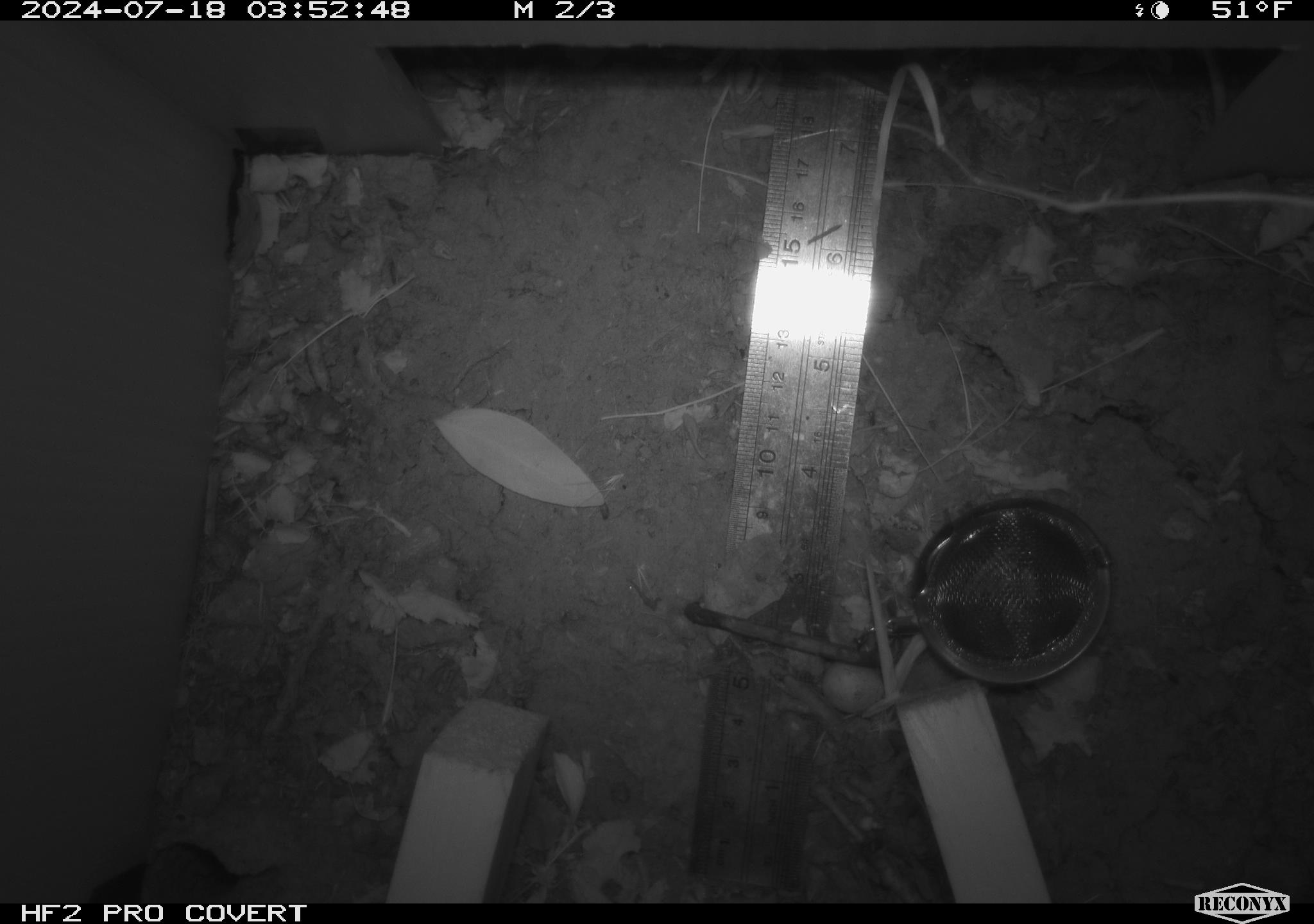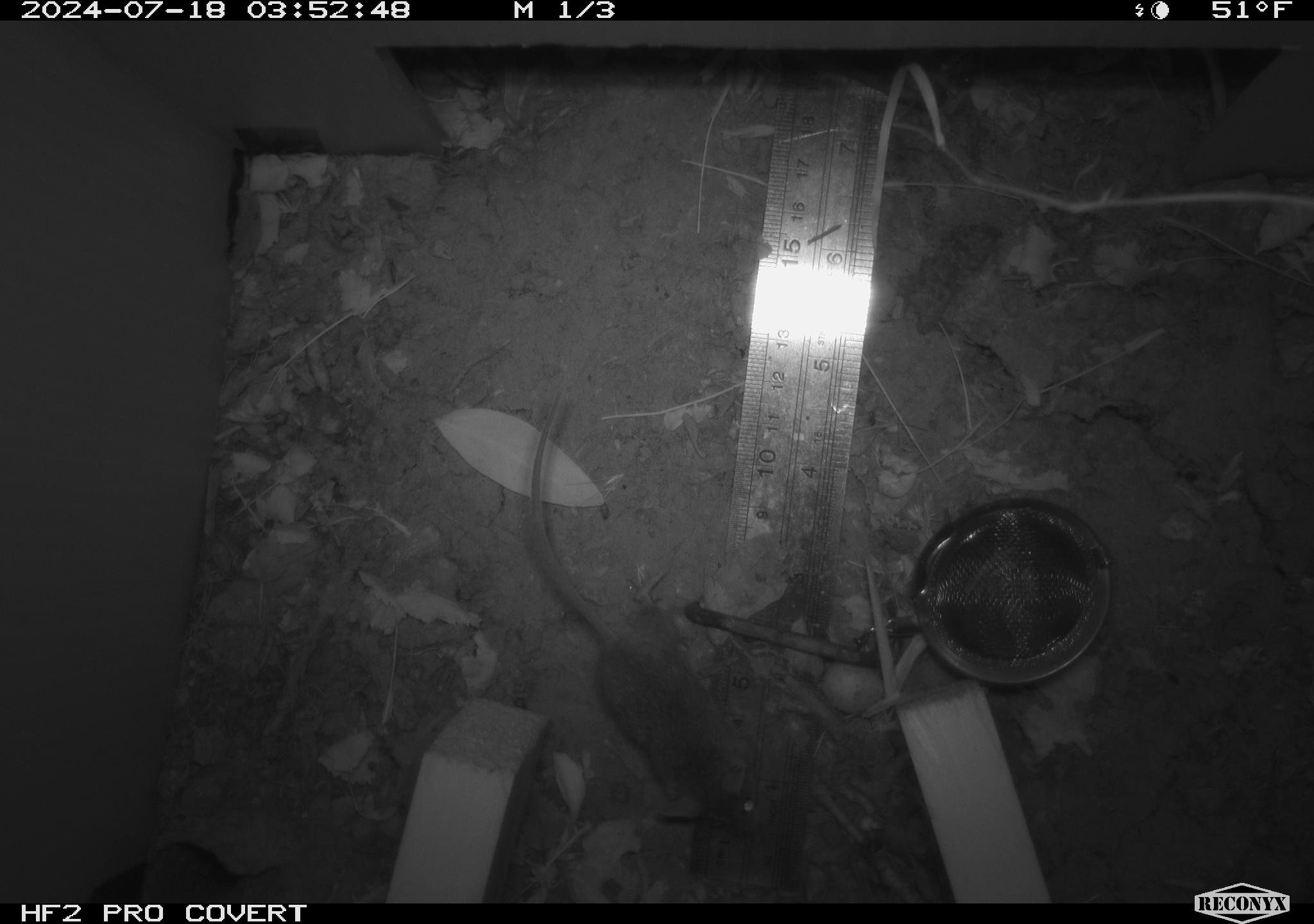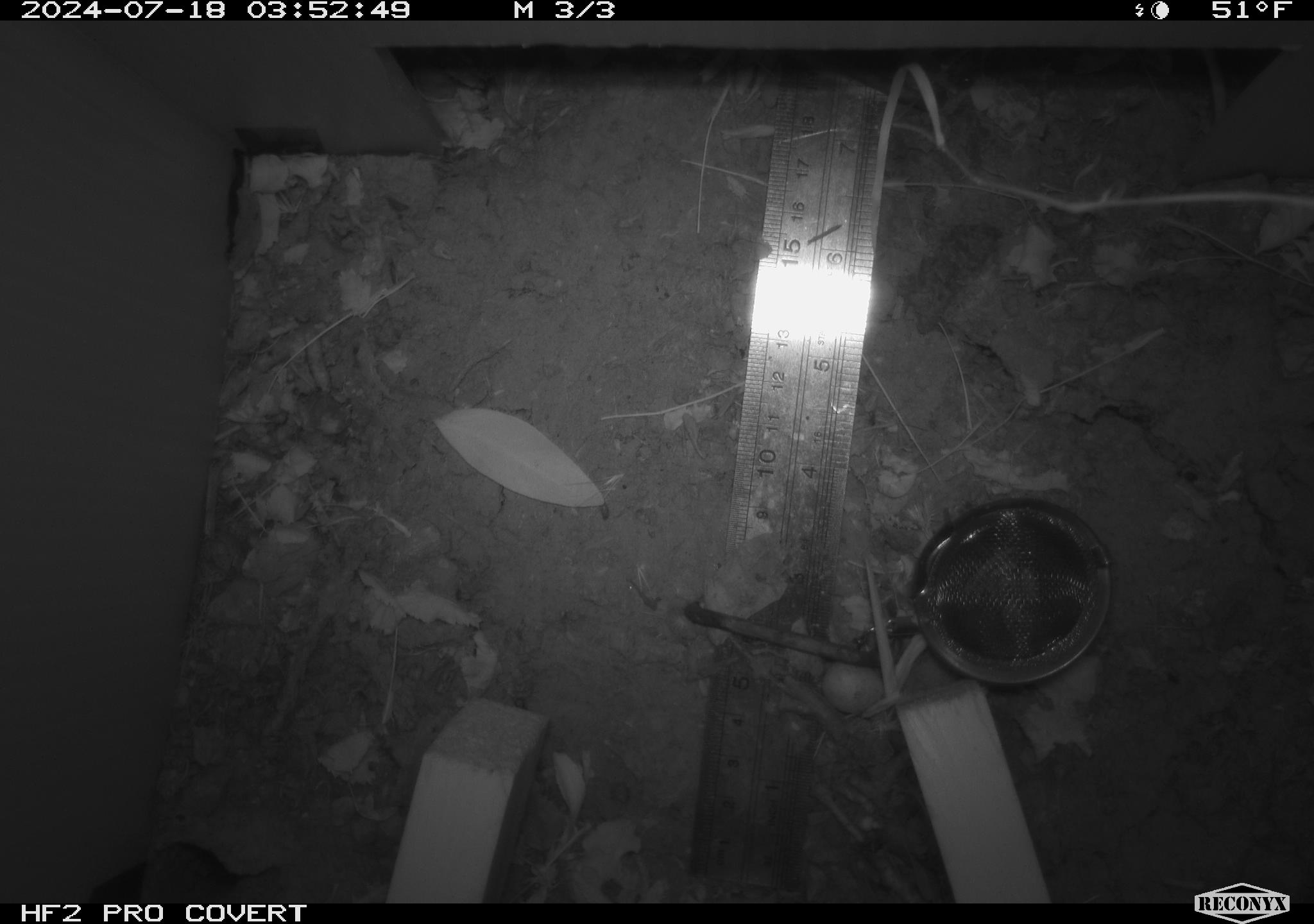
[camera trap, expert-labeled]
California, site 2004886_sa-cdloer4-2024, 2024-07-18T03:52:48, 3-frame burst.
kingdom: Animalia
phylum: Chordata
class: Mammalia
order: Rodentia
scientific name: Rodentia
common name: rodent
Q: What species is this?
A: Rodent (Rodentia).